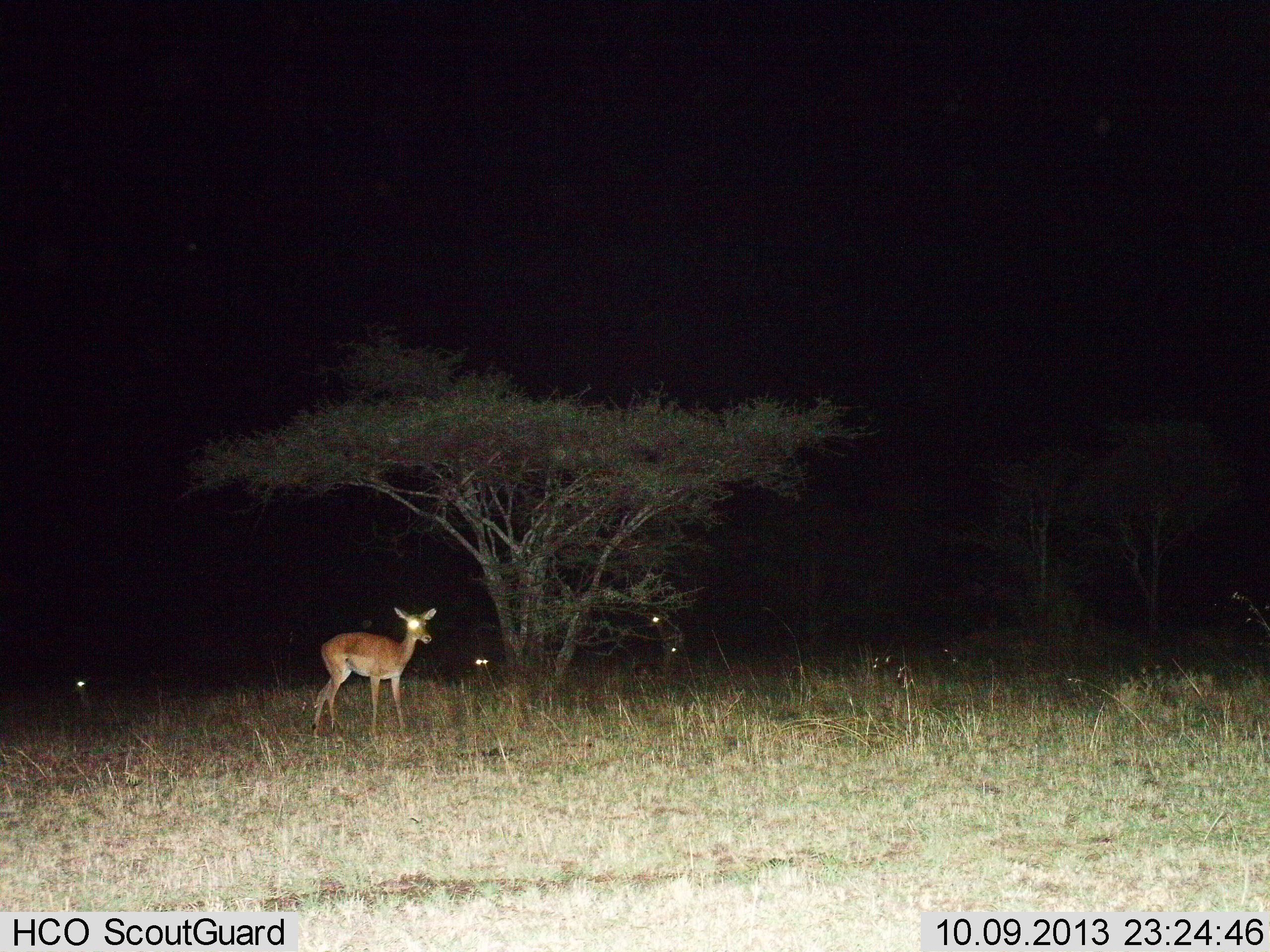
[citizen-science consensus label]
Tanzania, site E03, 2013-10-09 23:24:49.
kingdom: Animalia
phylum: Chordata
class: Mammalia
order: Artiodactyla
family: Bovidae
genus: Aepyceros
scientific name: Aepyceros melampus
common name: impala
Impala (Aepyceros melampus), count 1. Behavior (volunteer vote fractions): standing 100%, resting 10%, moving 0%, interacting 0%. Young present (vote fraction): 0%. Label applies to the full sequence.